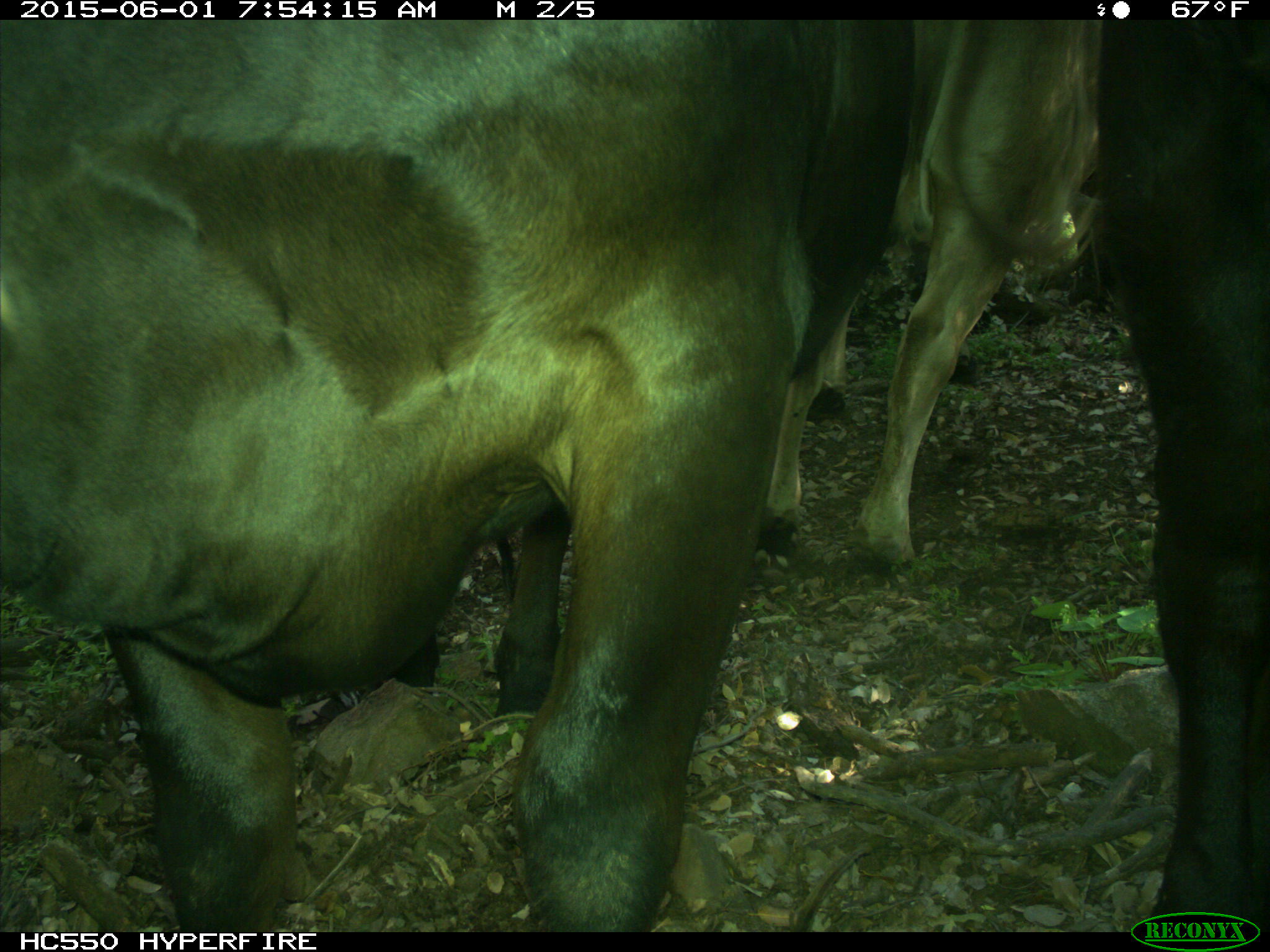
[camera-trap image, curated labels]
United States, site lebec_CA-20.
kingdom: Animalia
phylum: Chordata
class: Mammalia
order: Artiodactyla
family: Bovidae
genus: Bos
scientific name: Bos taurus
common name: domestic cow